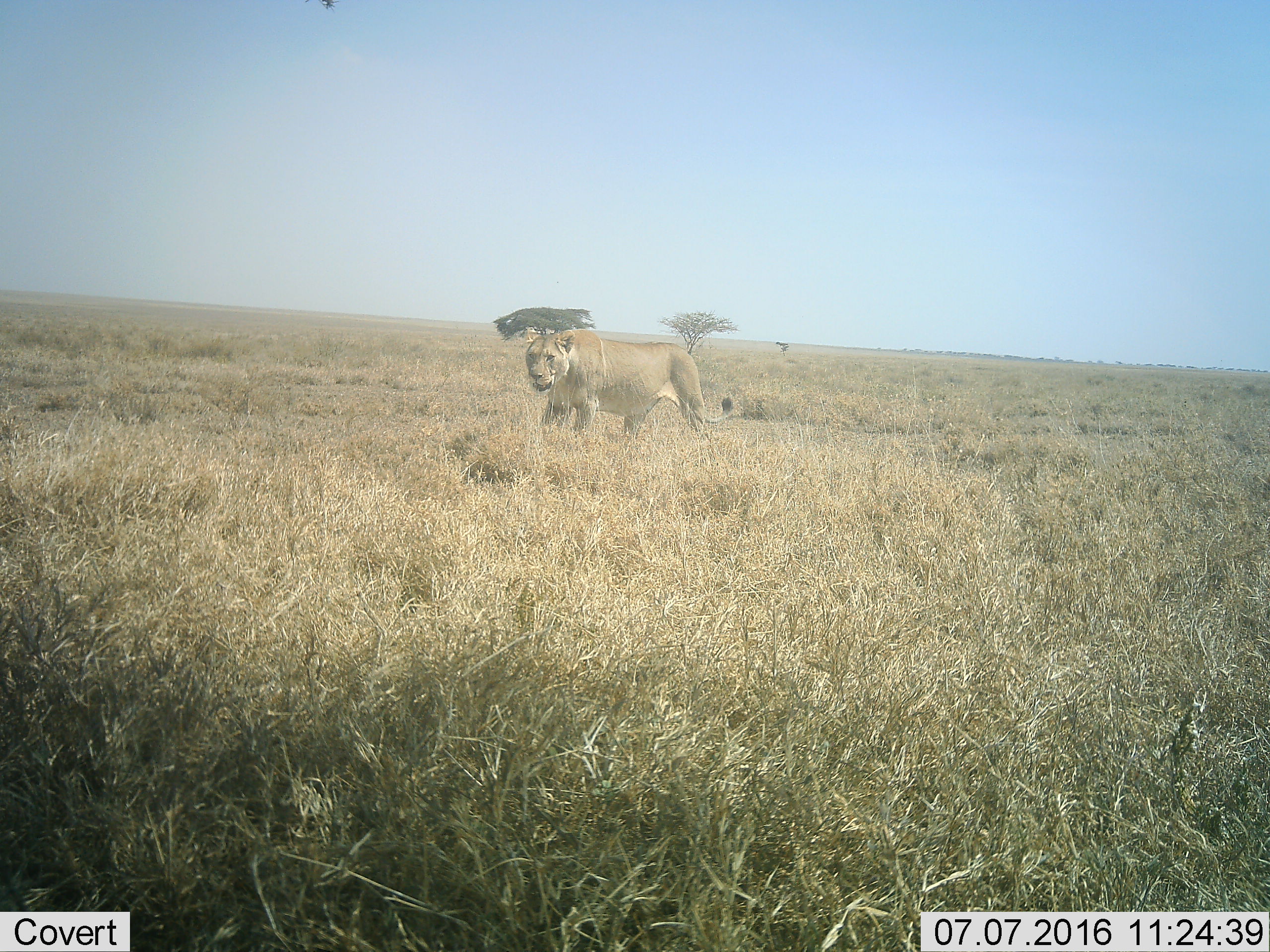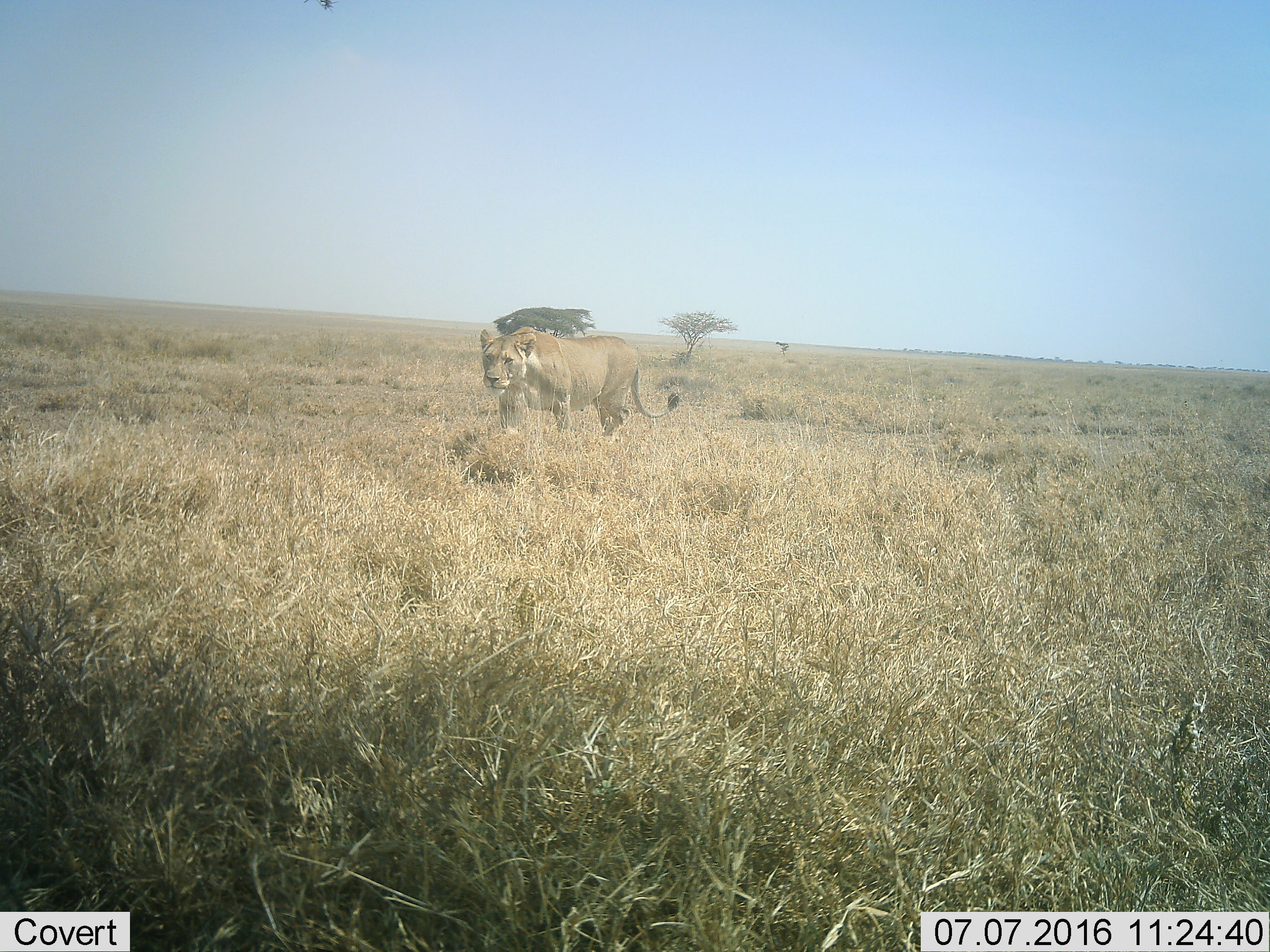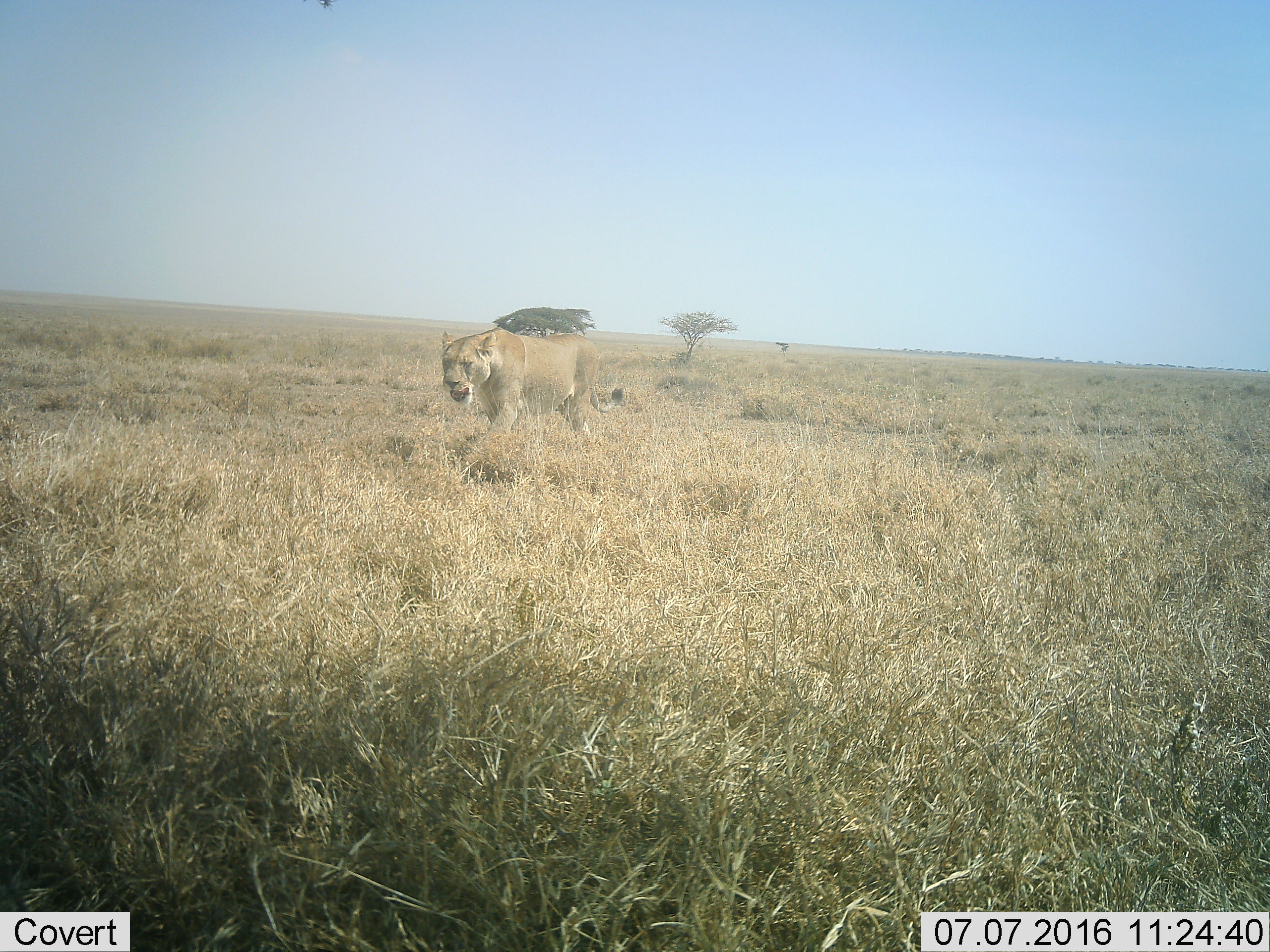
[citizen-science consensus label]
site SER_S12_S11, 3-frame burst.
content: unidentified animal